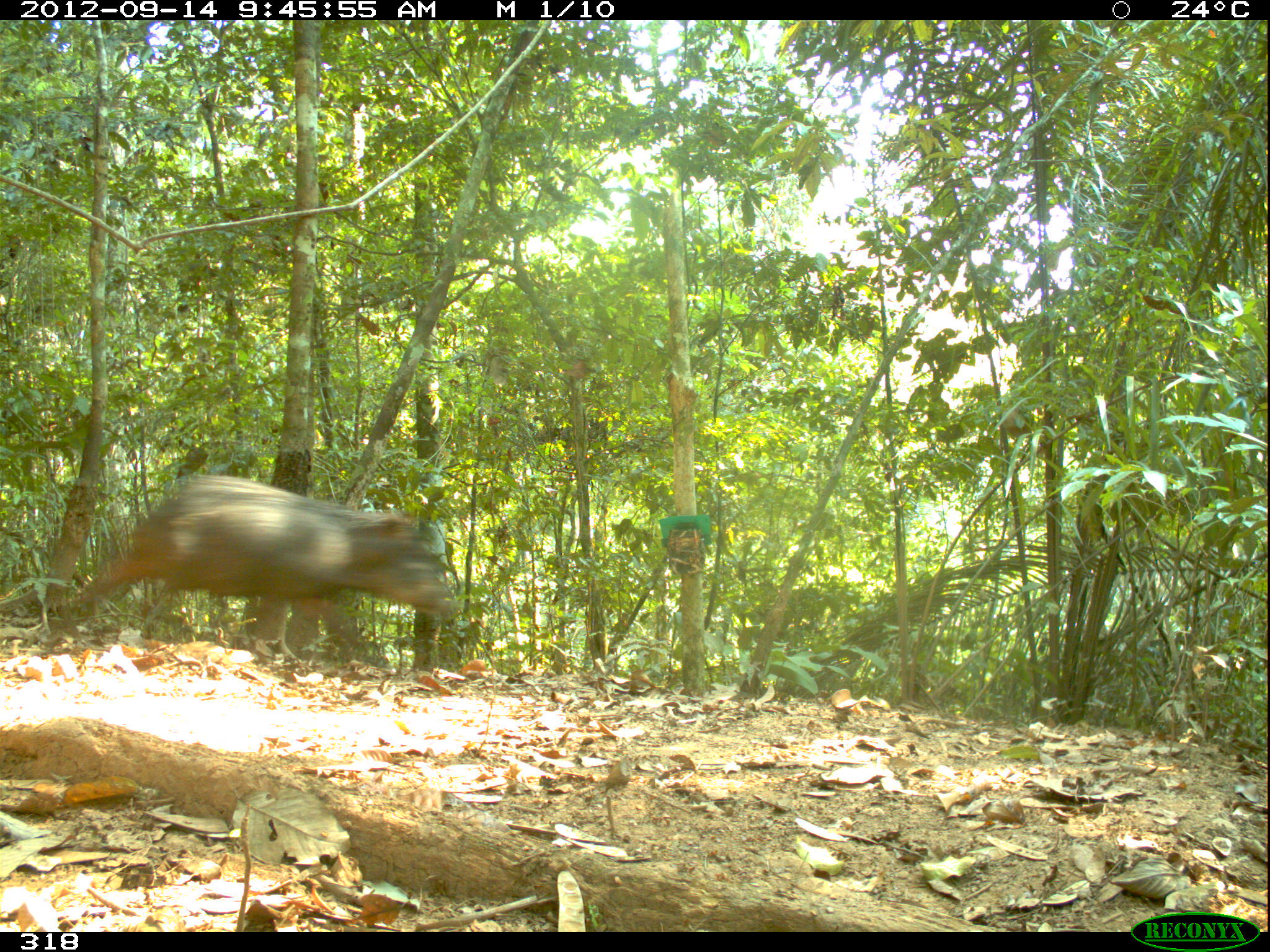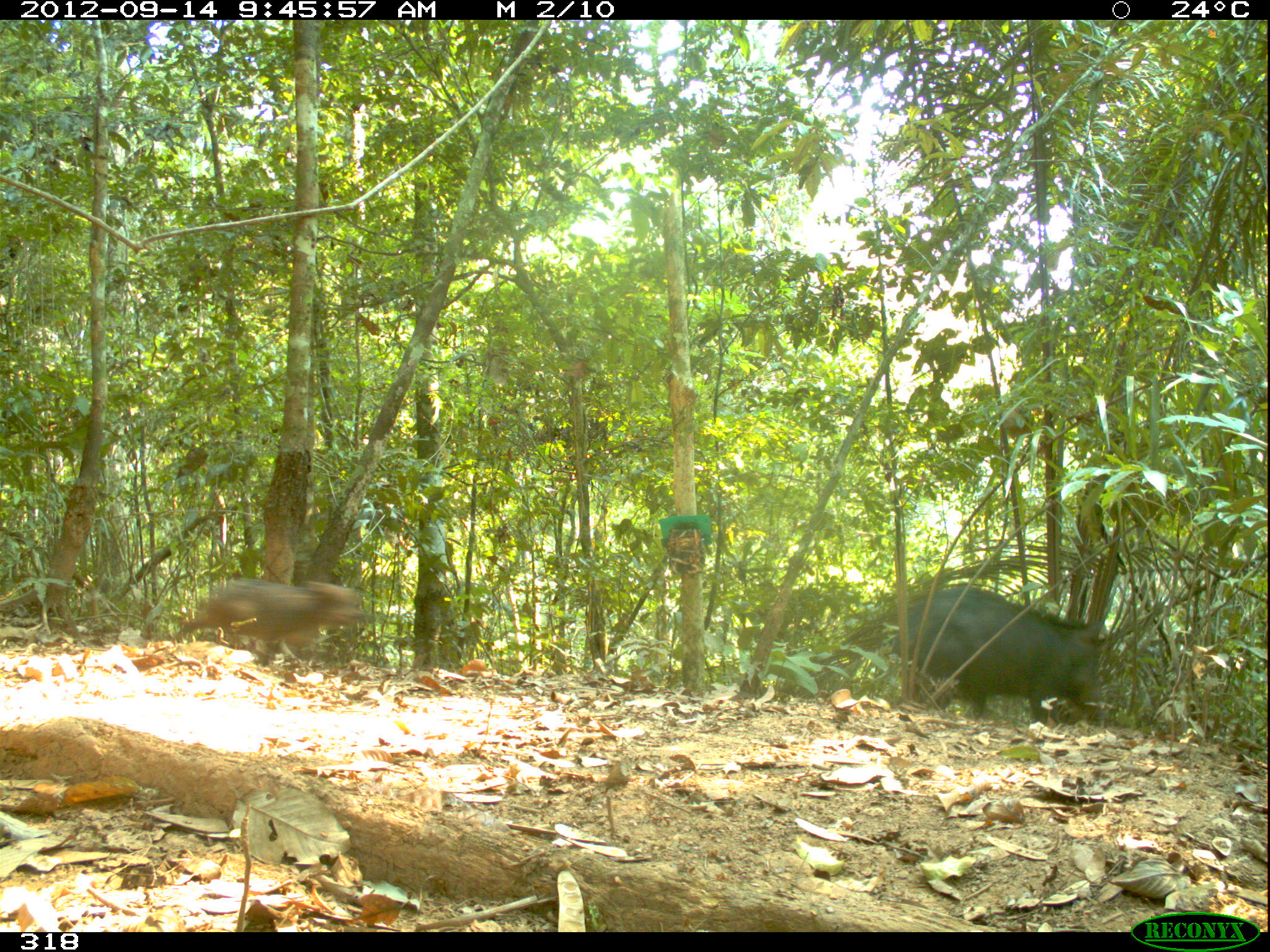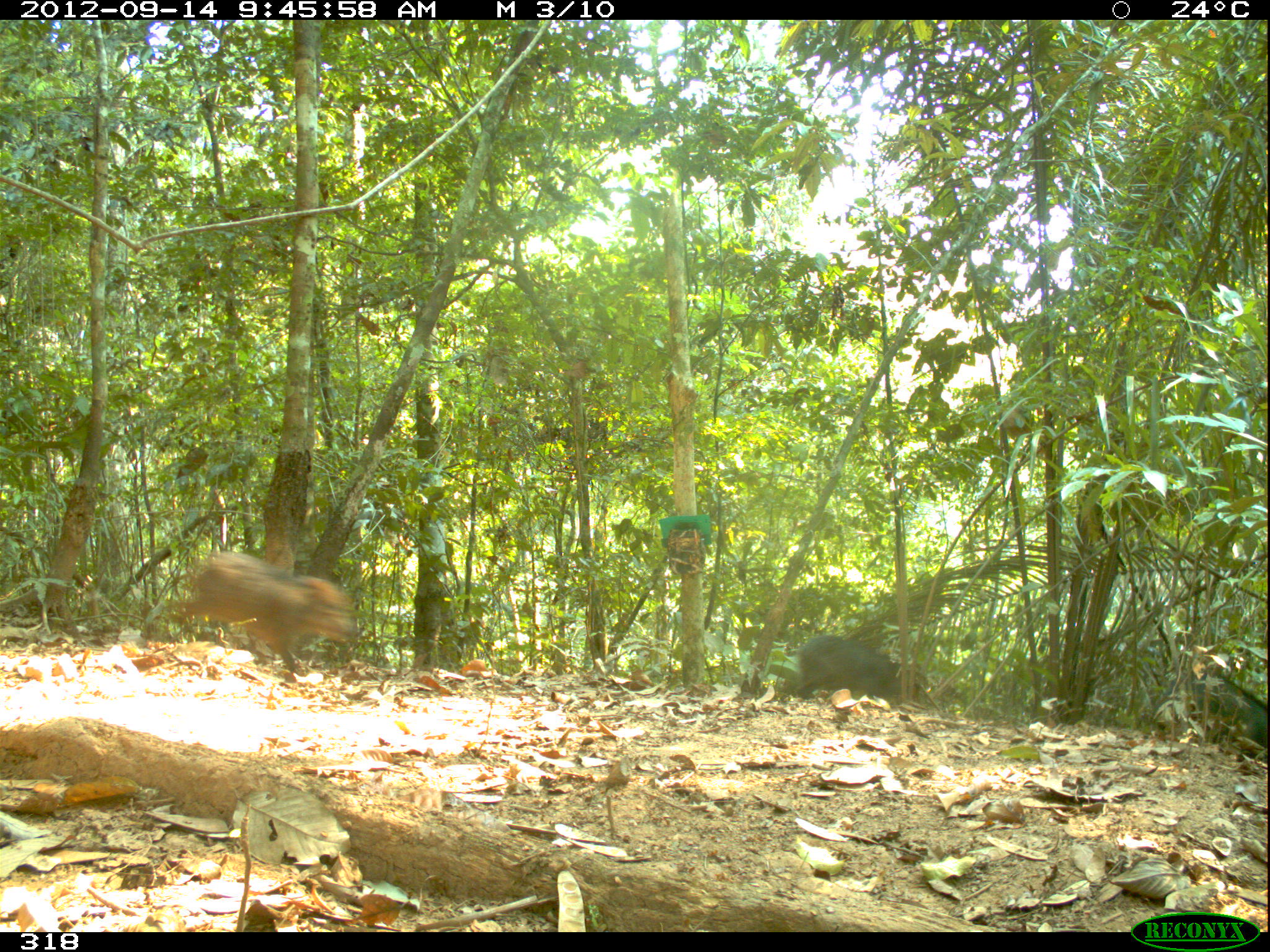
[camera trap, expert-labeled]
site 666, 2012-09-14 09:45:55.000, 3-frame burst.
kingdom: Animalia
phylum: Chordata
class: Mammalia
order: Artiodactyla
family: Tayassuidae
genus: Tayassu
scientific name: Tayassu pecari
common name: white-lipped peccary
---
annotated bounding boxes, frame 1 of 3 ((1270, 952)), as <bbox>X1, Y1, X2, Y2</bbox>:
tayassu pecari: <bbox>84, 473, 458, 666</bbox>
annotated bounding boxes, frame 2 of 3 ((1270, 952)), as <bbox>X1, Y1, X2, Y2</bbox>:
tayassu pecari: <bbox>883, 587, 1108, 724</bbox>; <bbox>169, 577, 366, 666</bbox>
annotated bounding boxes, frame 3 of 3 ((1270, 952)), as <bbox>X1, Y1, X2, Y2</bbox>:
tayassu pecari: <bbox>168, 549, 358, 676</bbox>; <bbox>1135, 670, 1268, 764</bbox>; <bbox>791, 634, 901, 706</bbox>